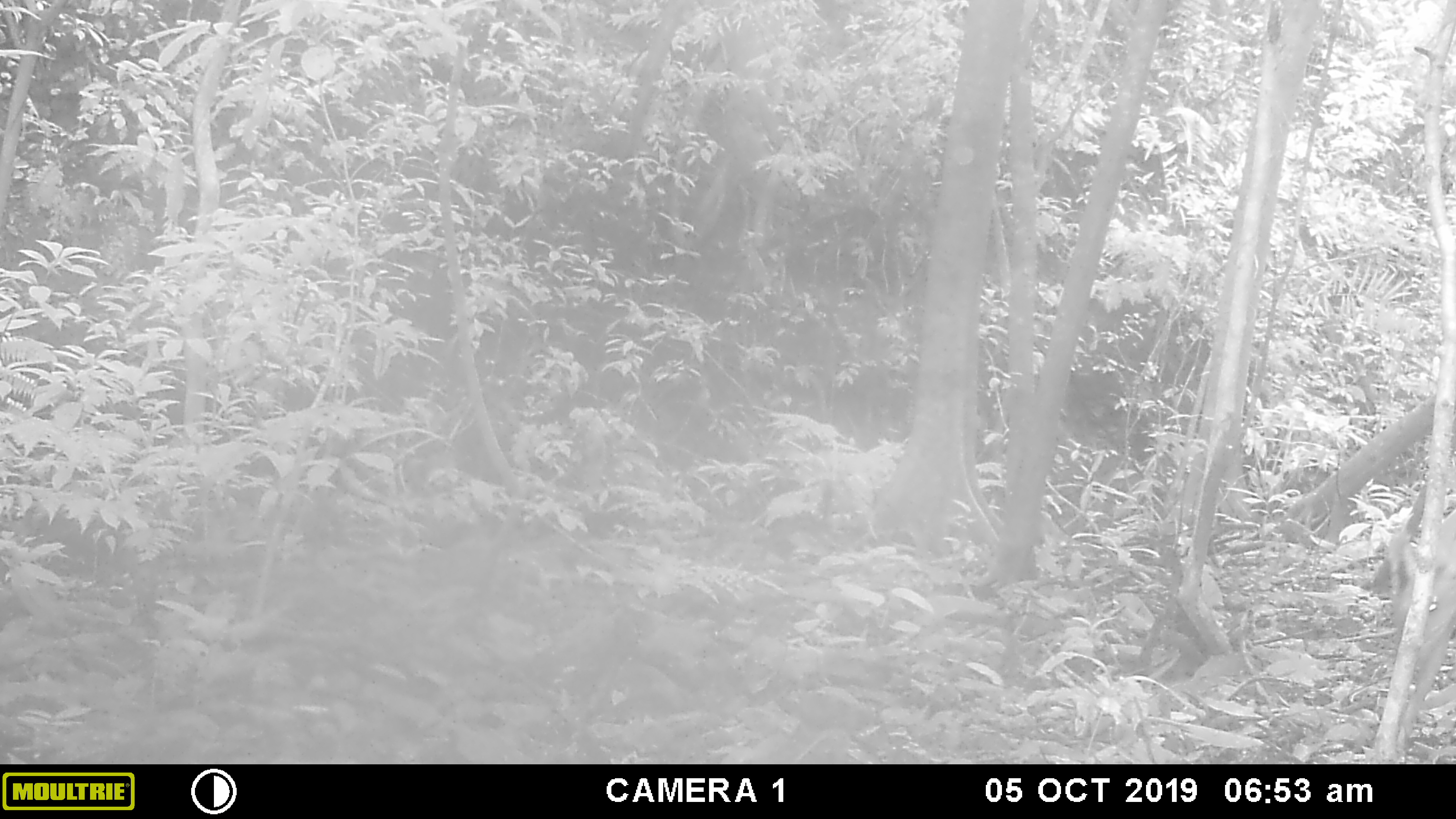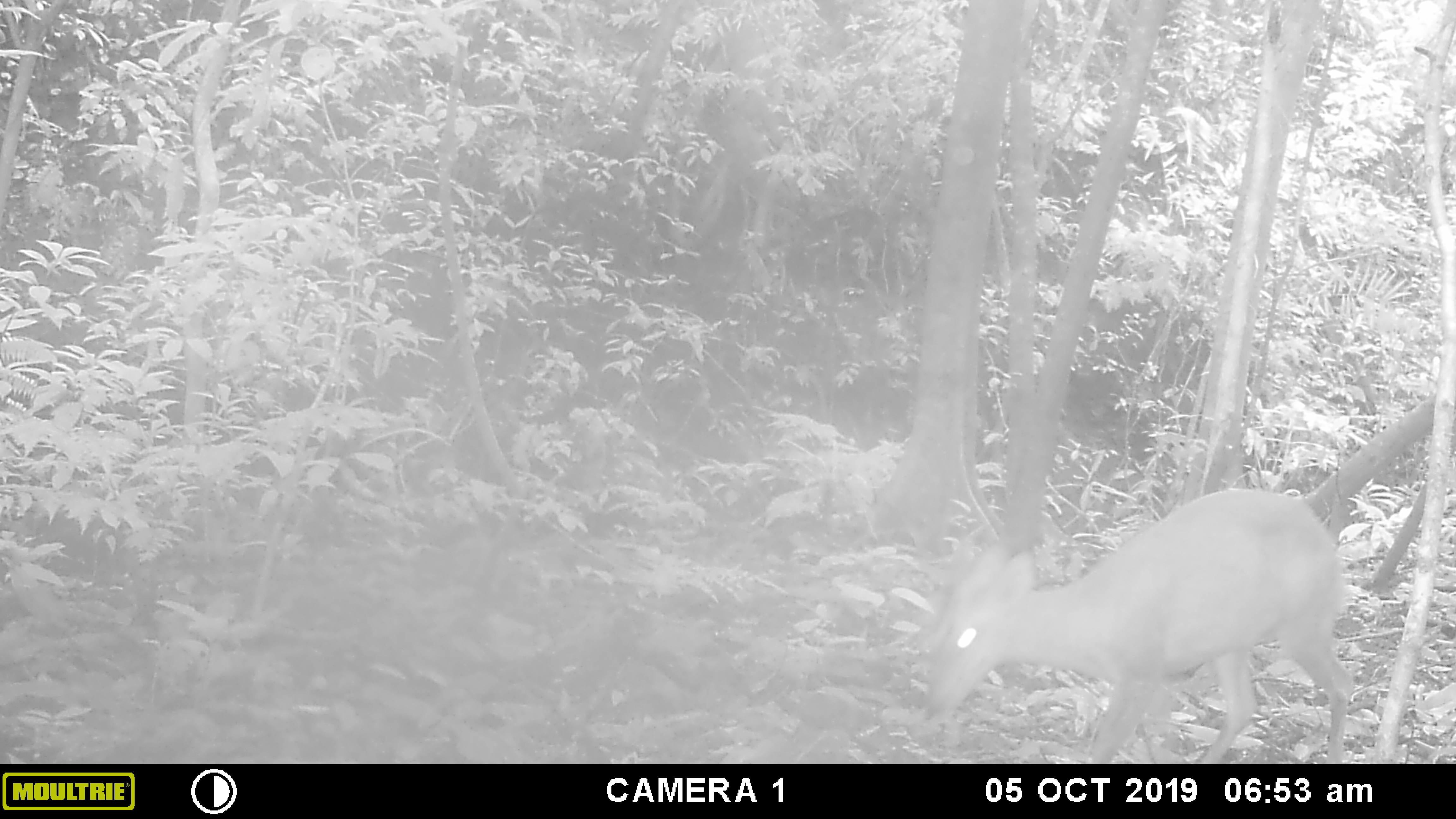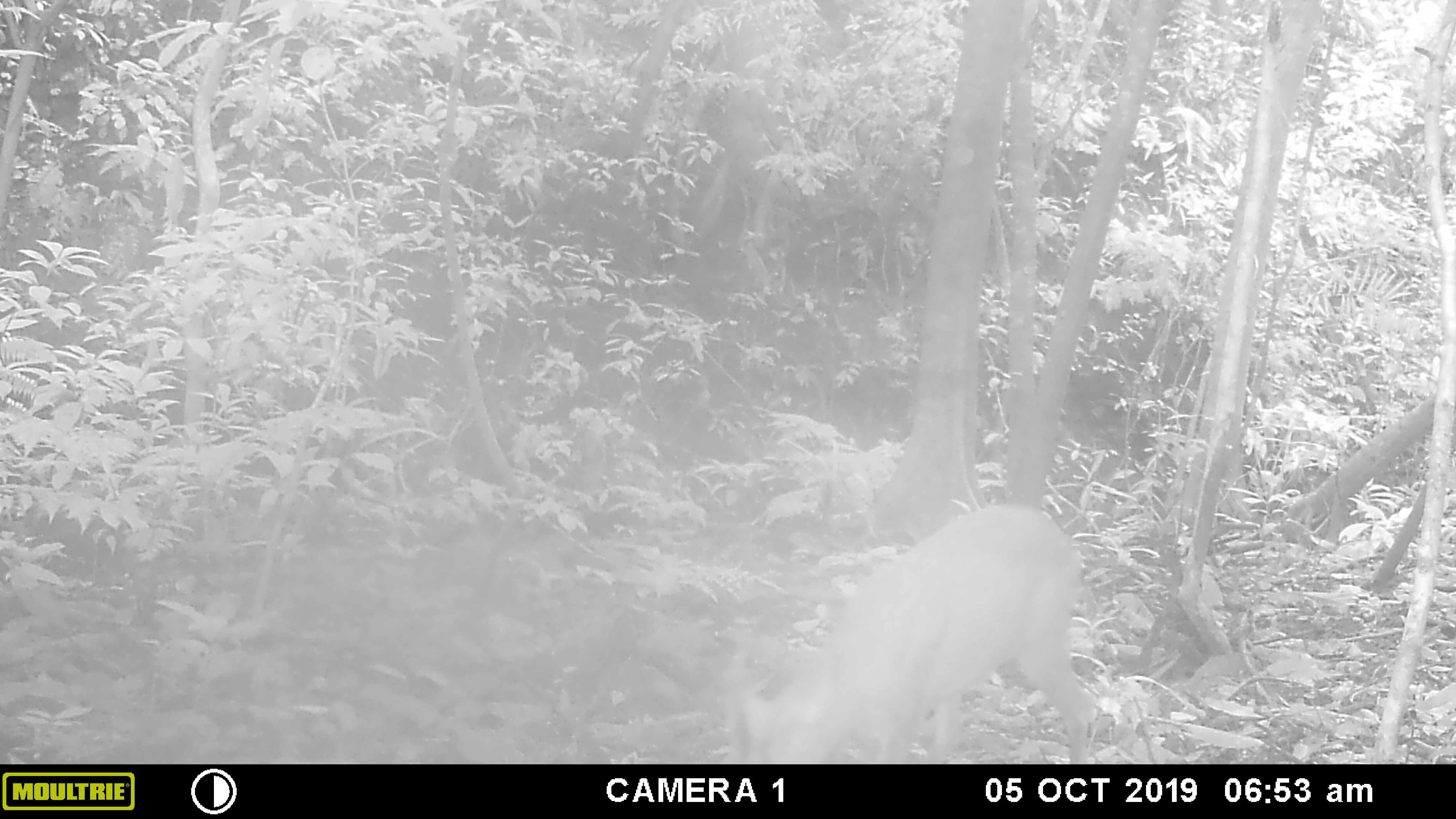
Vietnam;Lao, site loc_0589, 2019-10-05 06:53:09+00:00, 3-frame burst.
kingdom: Animalia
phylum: Chordata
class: Mammalia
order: Artiodactyla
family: Cervidae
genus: Muntiacus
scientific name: Muntiacus muntjak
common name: red muntjac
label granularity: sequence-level